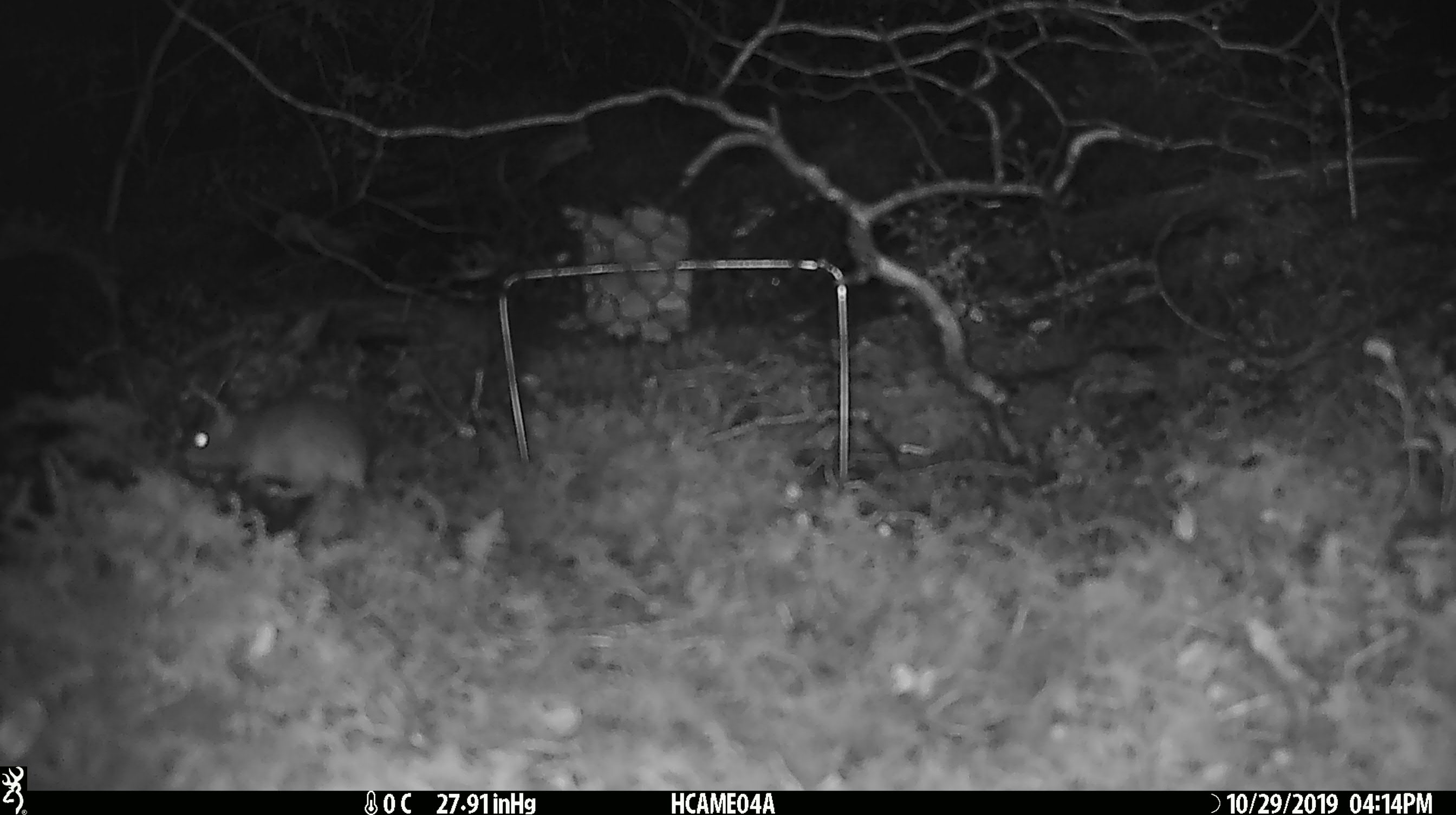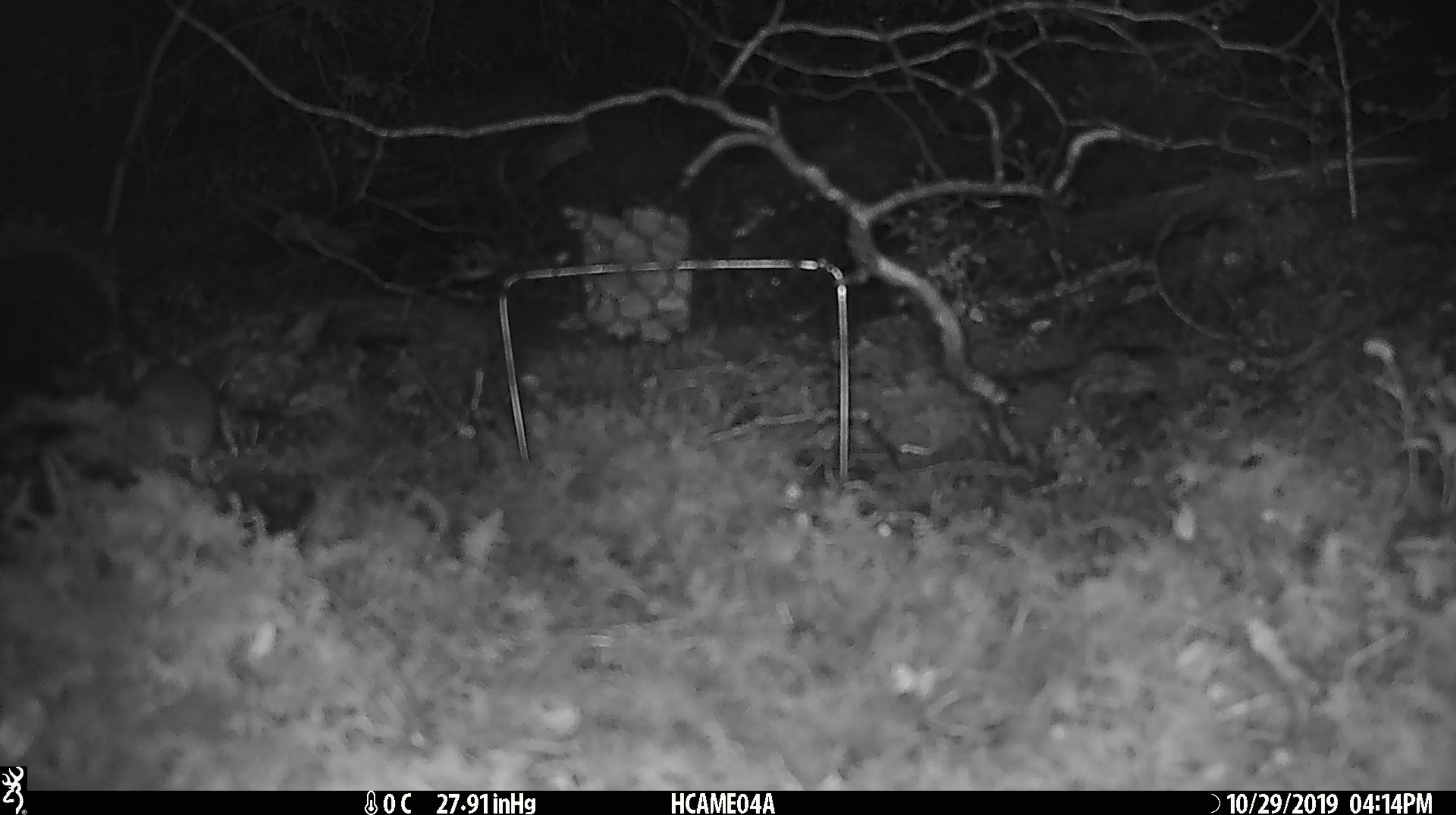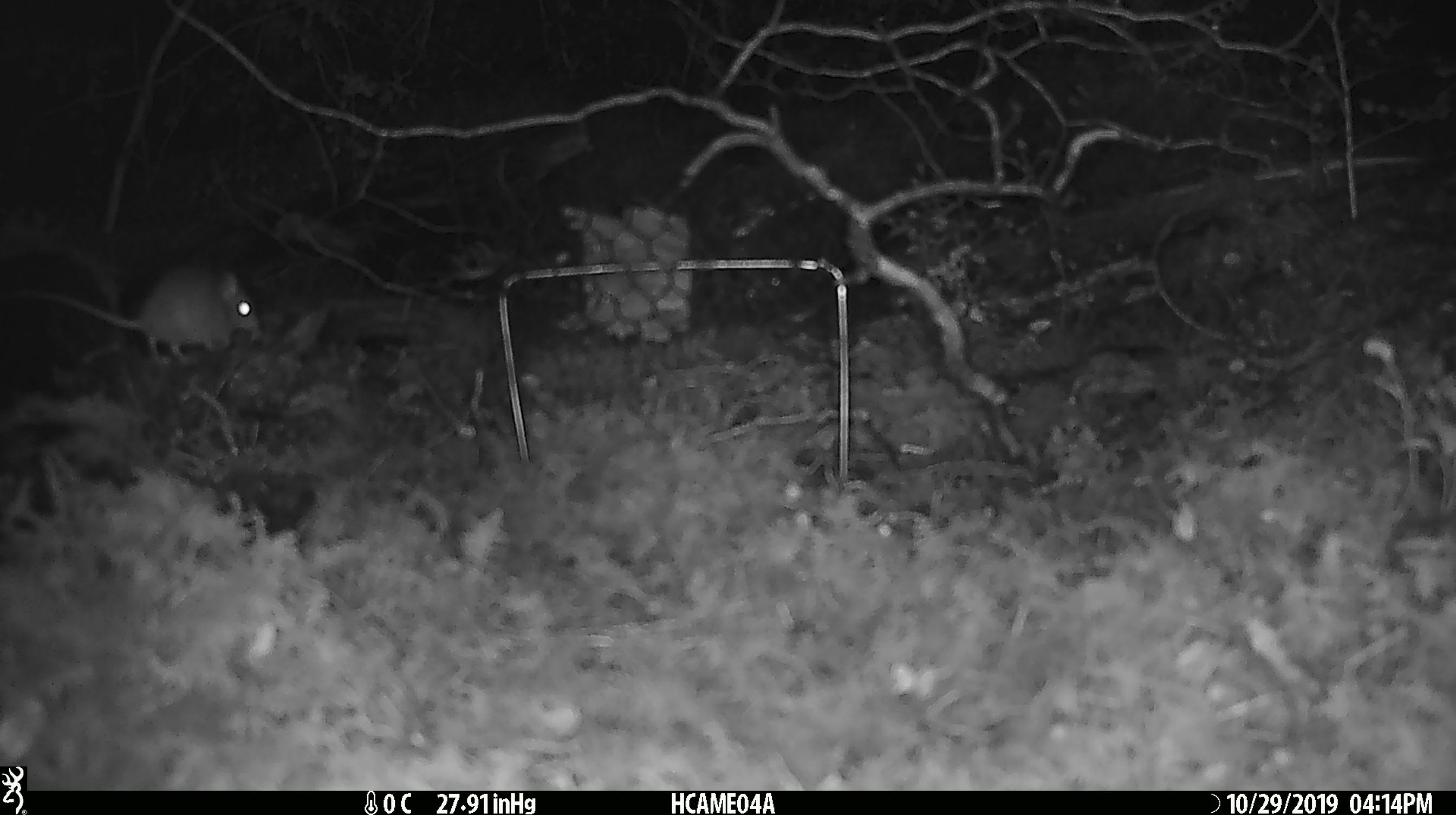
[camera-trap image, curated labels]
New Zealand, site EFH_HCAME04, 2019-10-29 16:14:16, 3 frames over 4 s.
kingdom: Animalia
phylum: Chordata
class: Mammalia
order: Rodentia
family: Muridae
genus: Mus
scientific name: Mus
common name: mouse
Mouse (Mus).